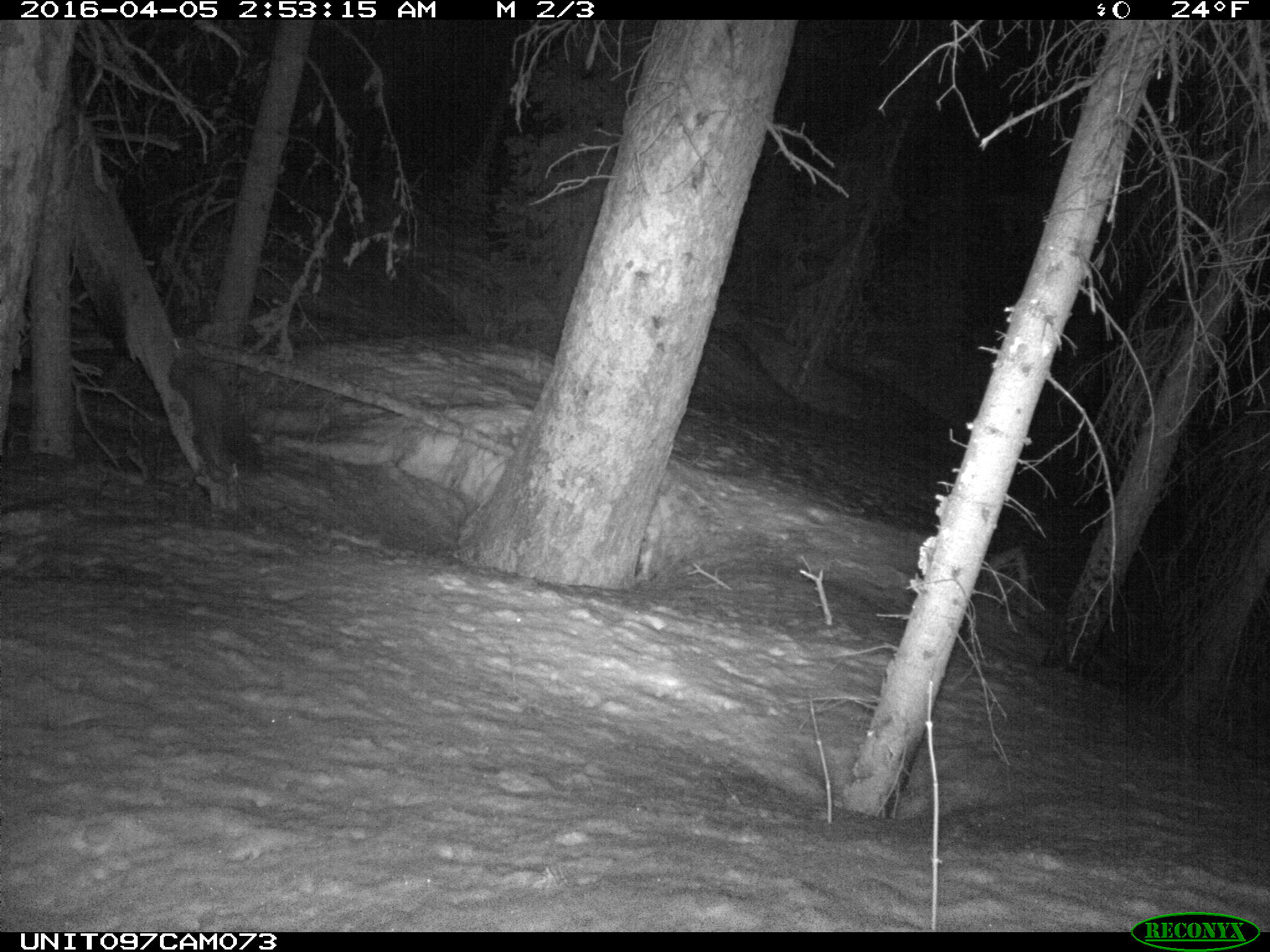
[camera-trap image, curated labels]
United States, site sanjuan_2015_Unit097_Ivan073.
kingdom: Animalia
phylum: Chordata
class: Mammalia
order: Carnivora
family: Mustelidae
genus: Martes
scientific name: Martes americana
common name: american marten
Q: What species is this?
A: Martes americana (american marten).